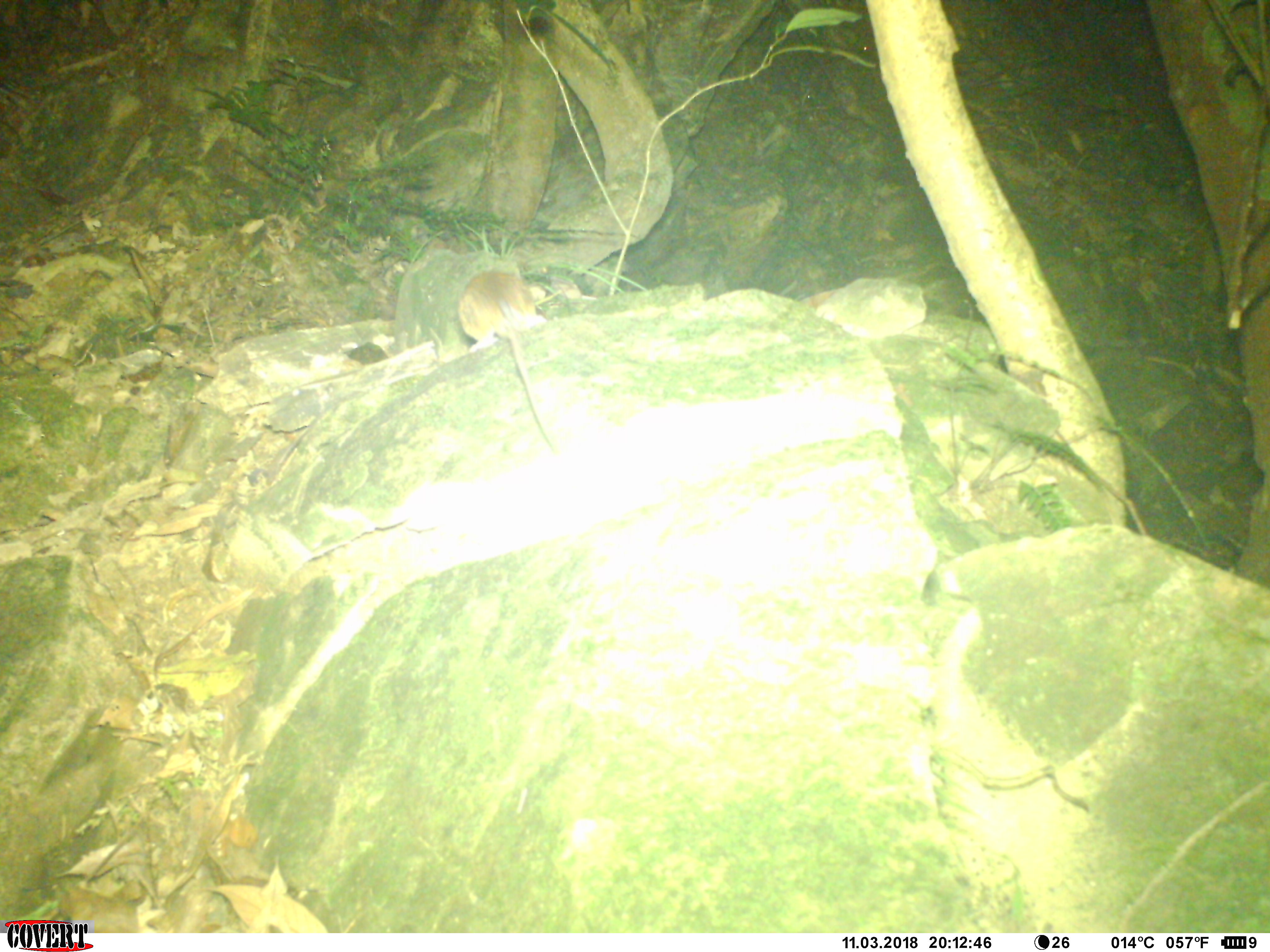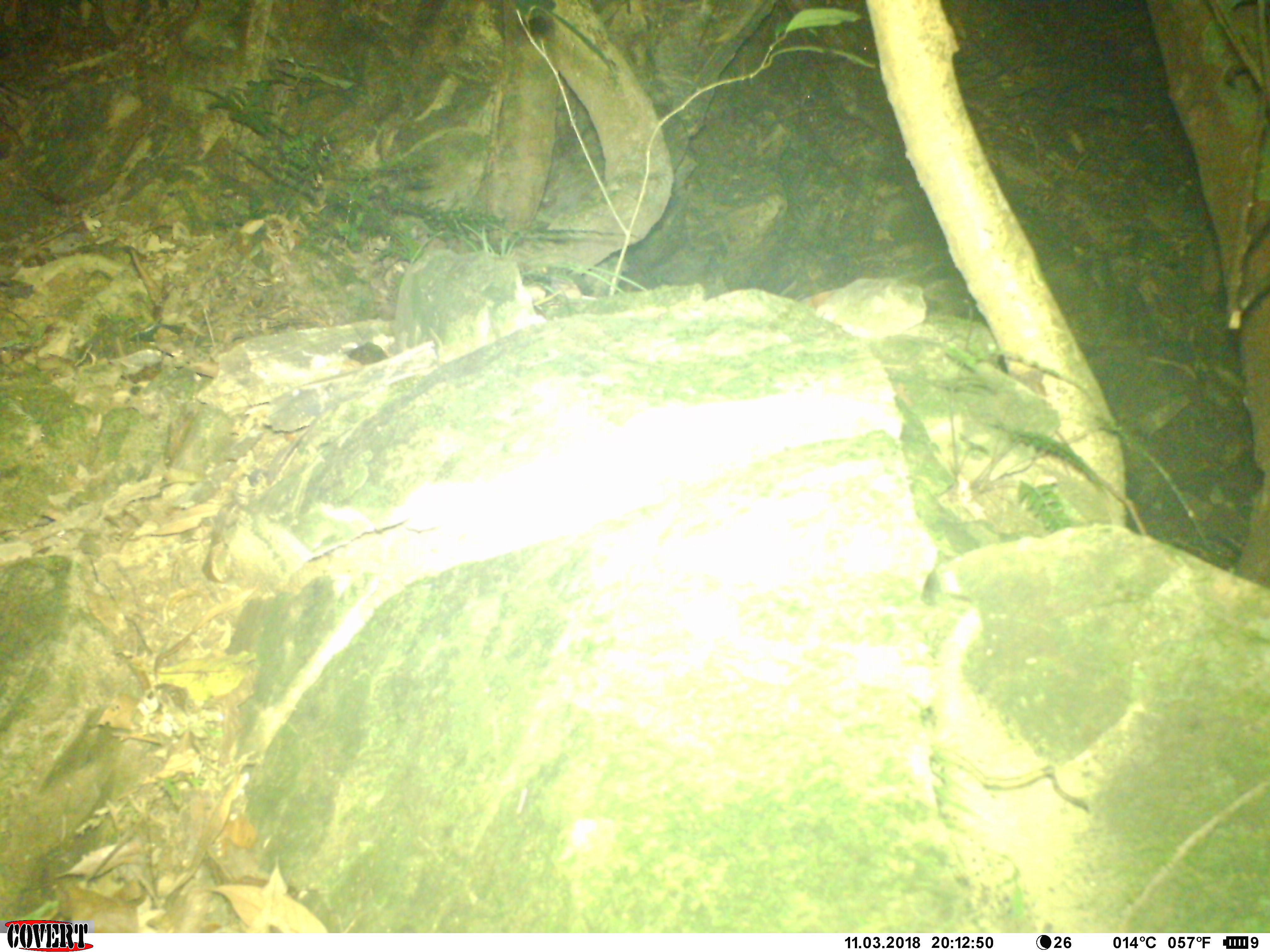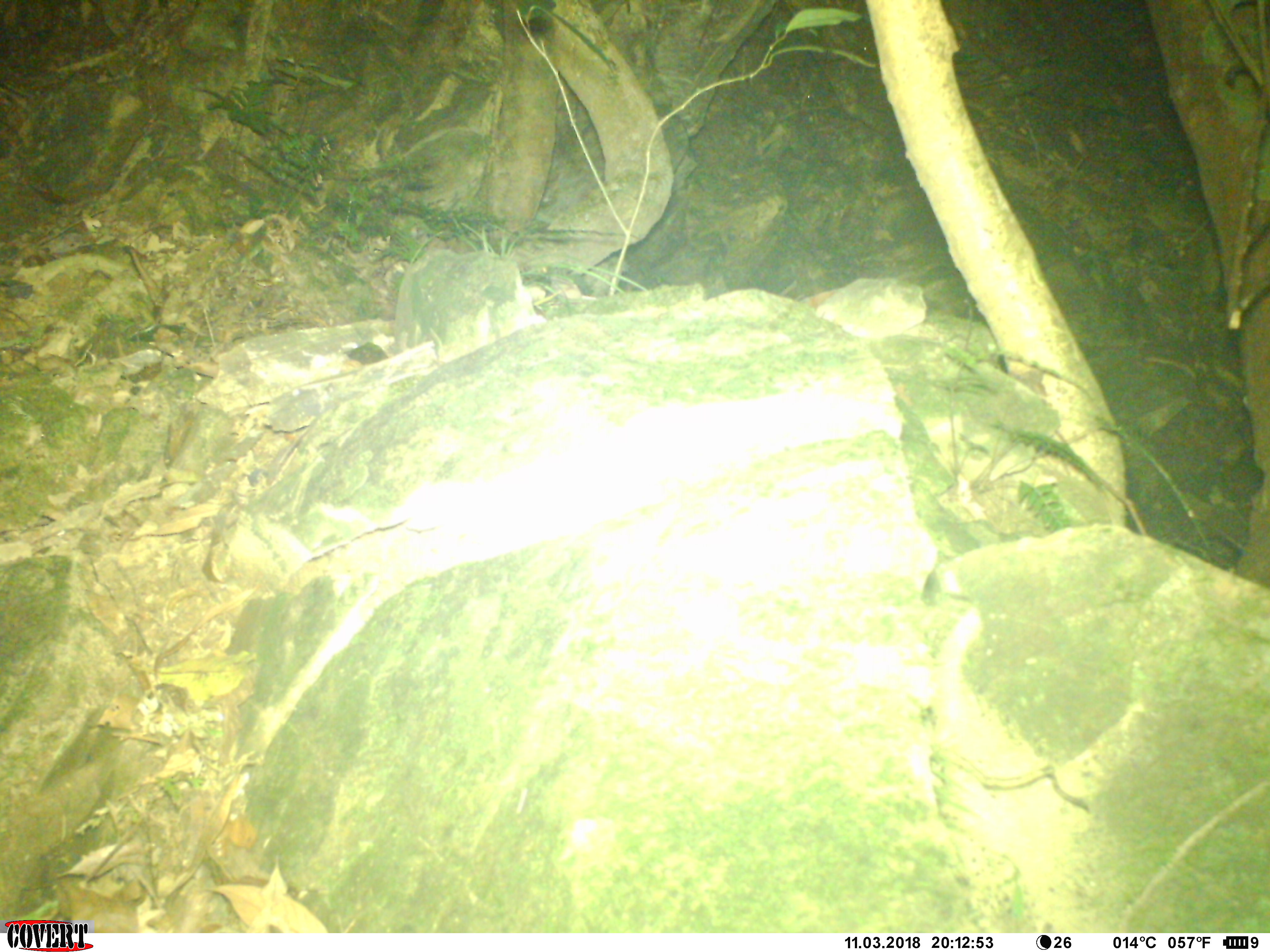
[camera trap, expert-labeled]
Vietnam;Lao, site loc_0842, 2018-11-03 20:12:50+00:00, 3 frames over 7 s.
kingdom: Animalia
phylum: Chordata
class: Mammalia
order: Rodentia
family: Muridae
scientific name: Muridae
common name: old-world mice and rats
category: unidentified murid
Unidentified murid (old-world mice and rats) (Muridae). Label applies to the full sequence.